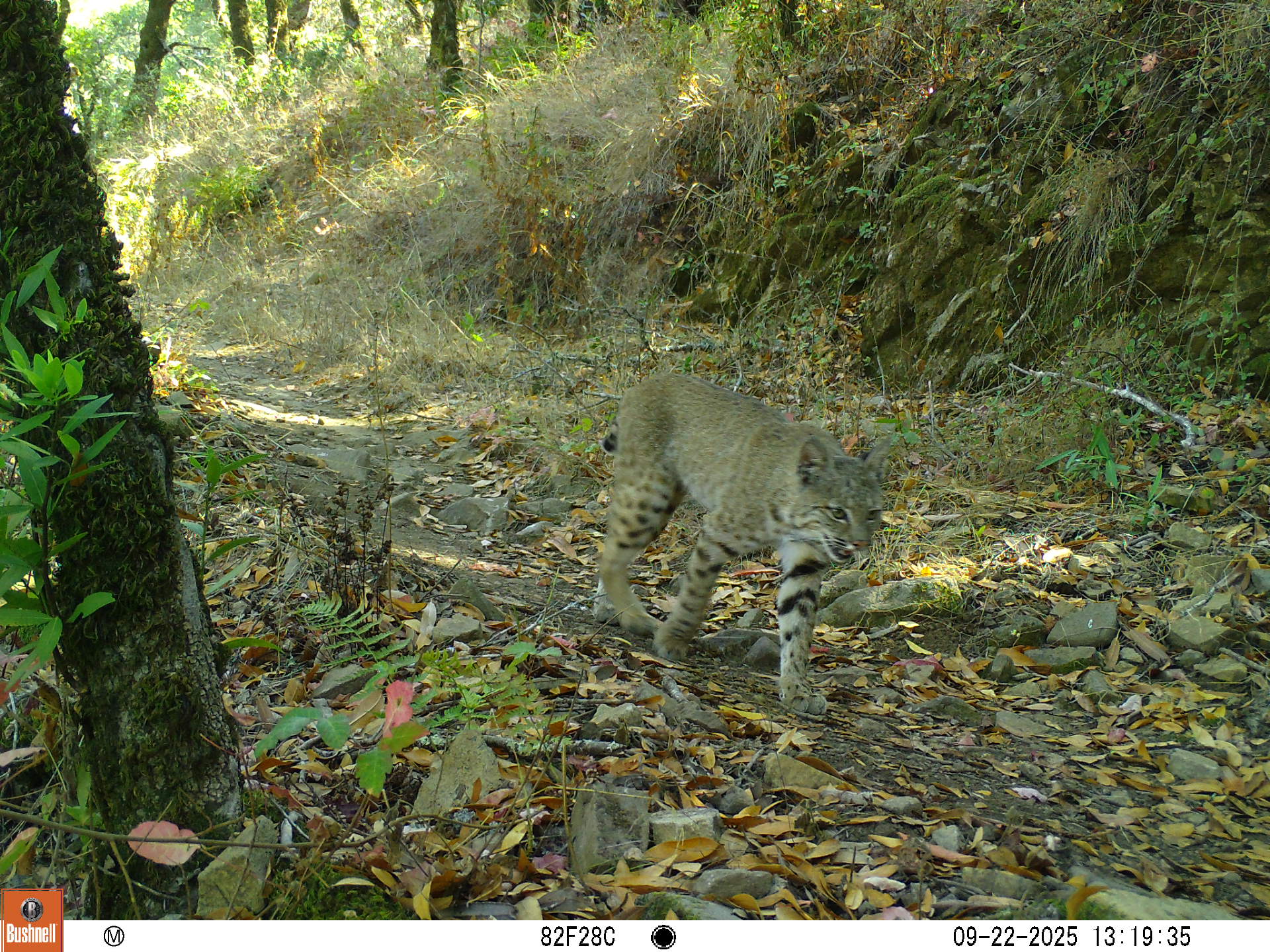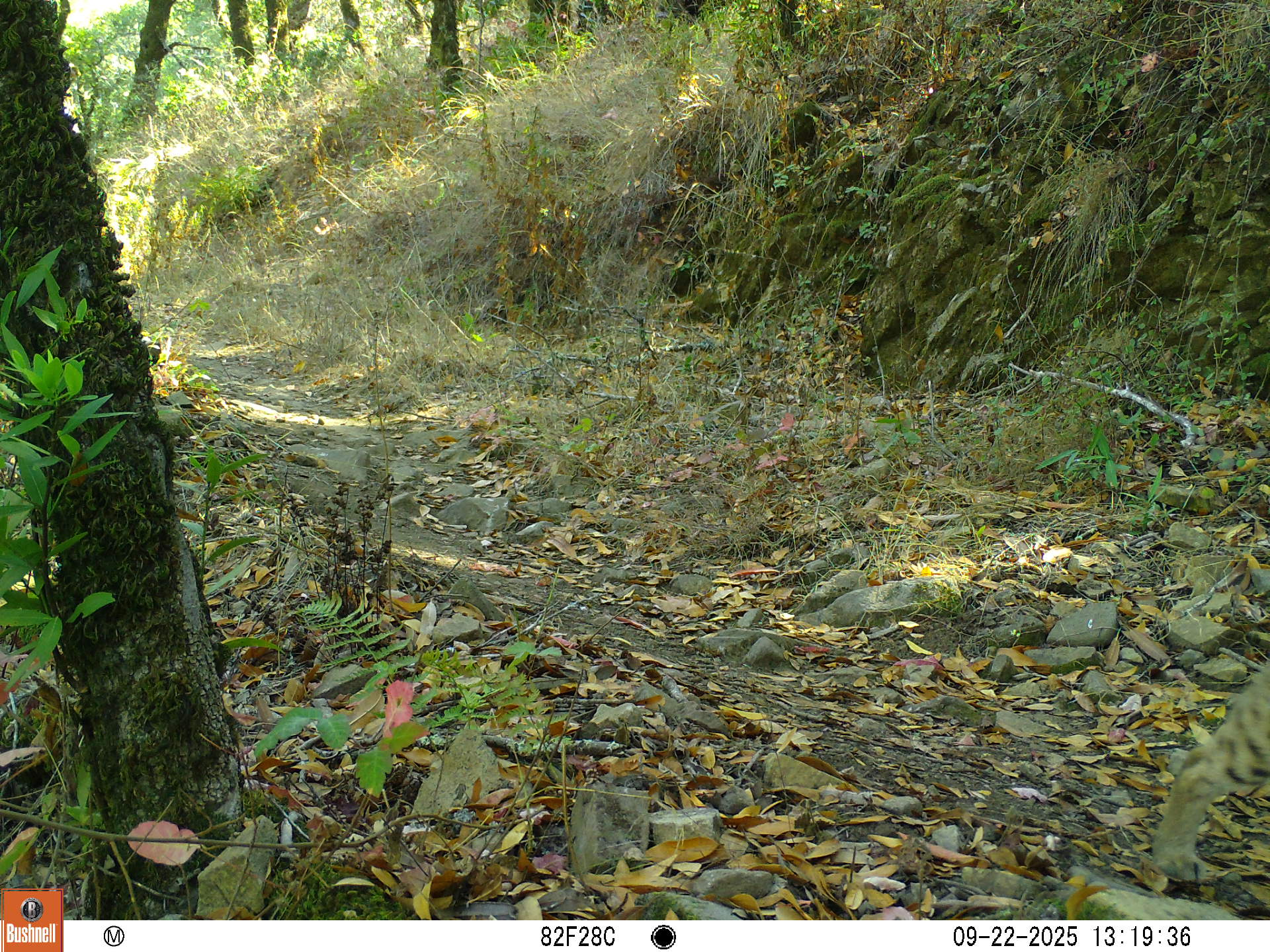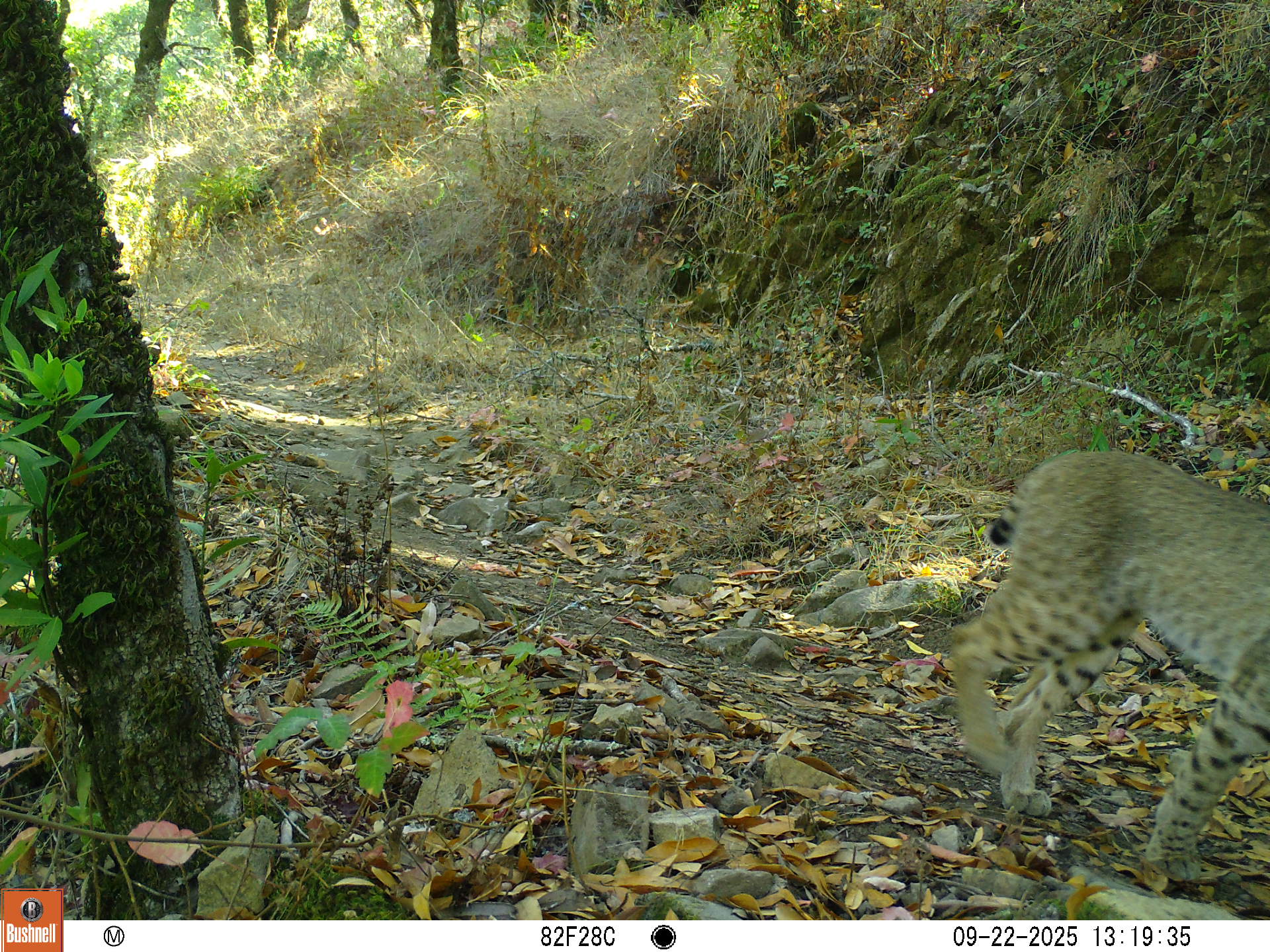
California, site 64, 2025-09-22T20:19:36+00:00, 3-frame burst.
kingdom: Animalia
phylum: Chordata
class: Mammalia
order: Carnivora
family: Felidae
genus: Lynx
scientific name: Lynx rufus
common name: bobcat